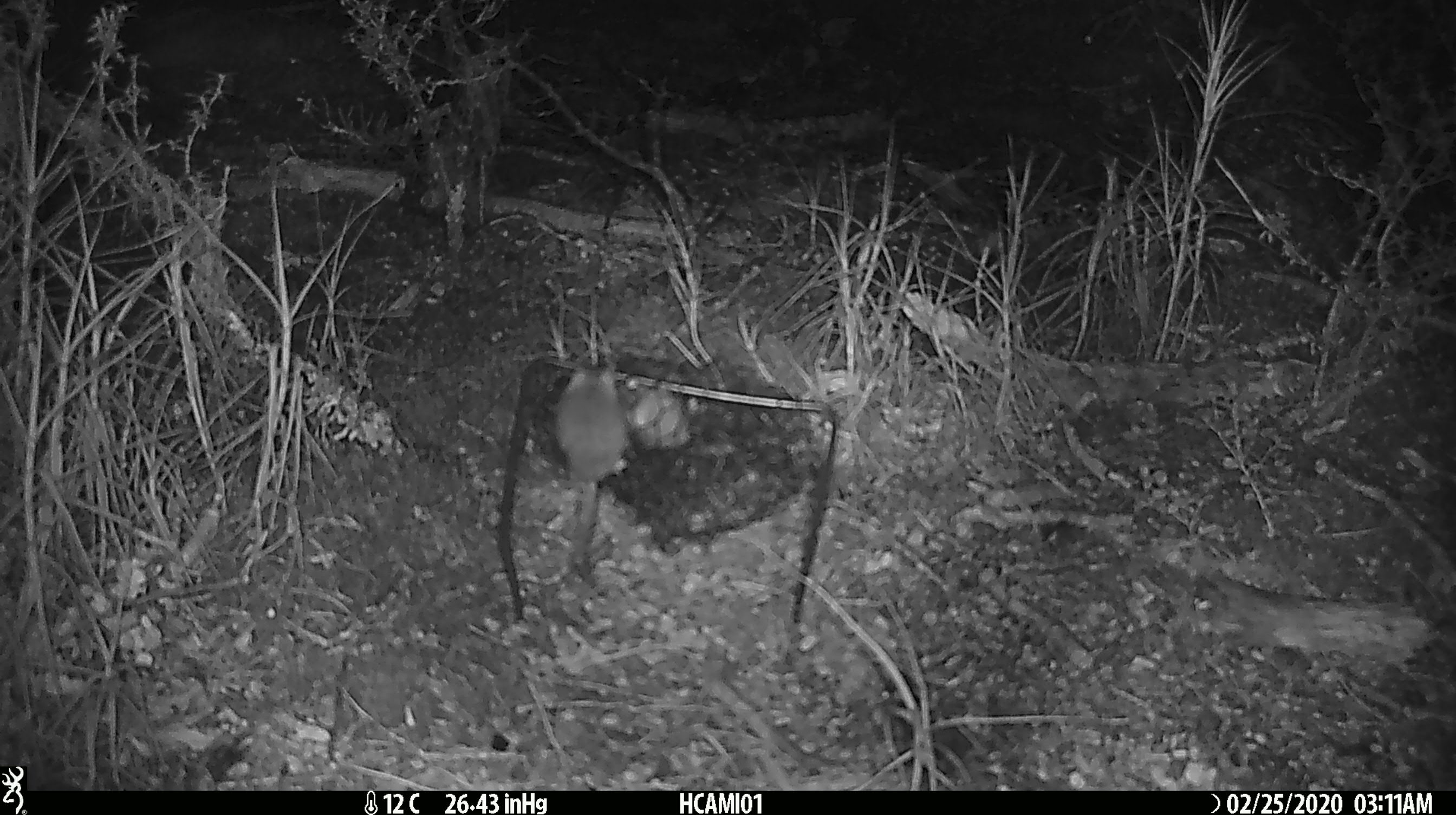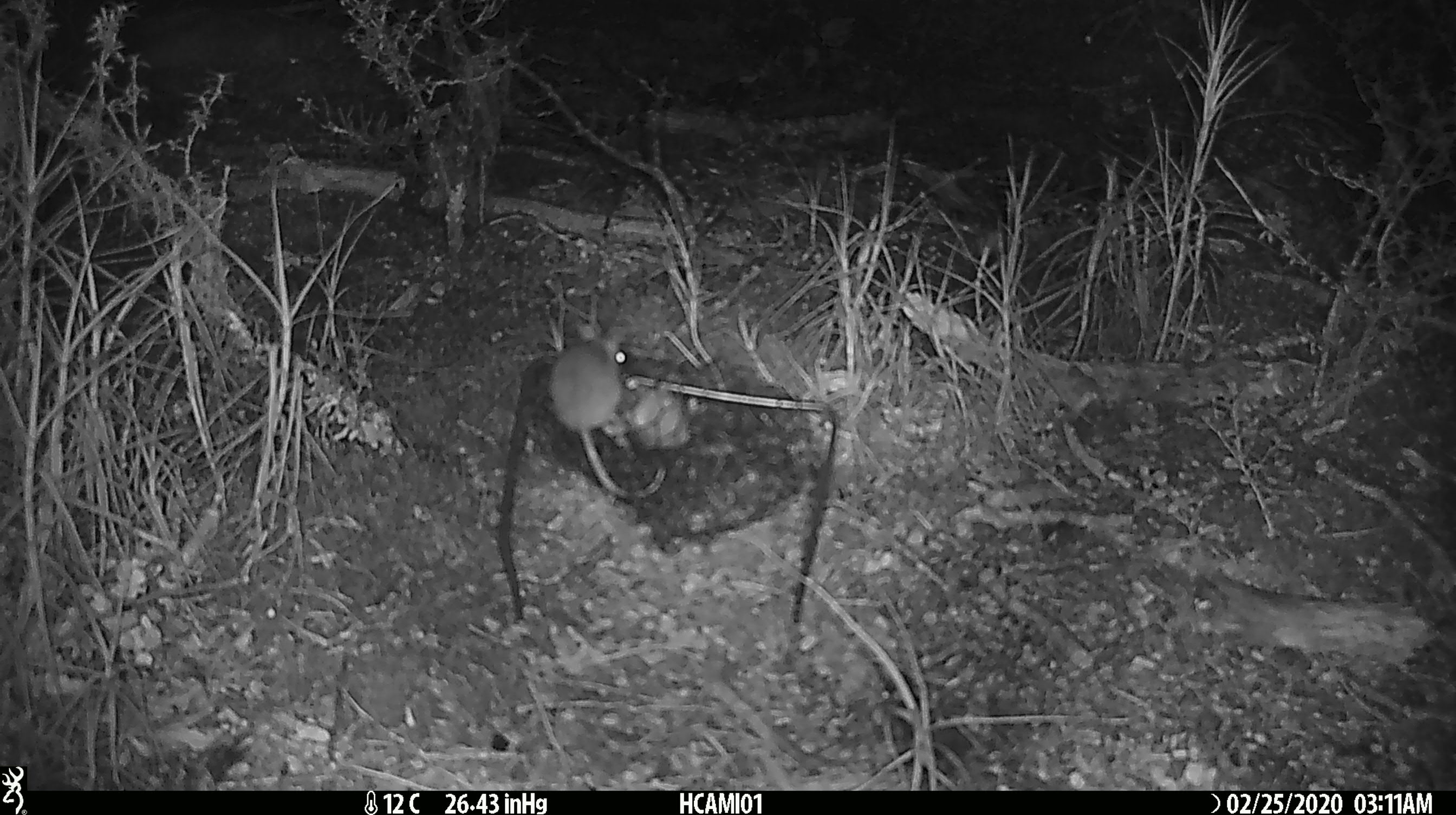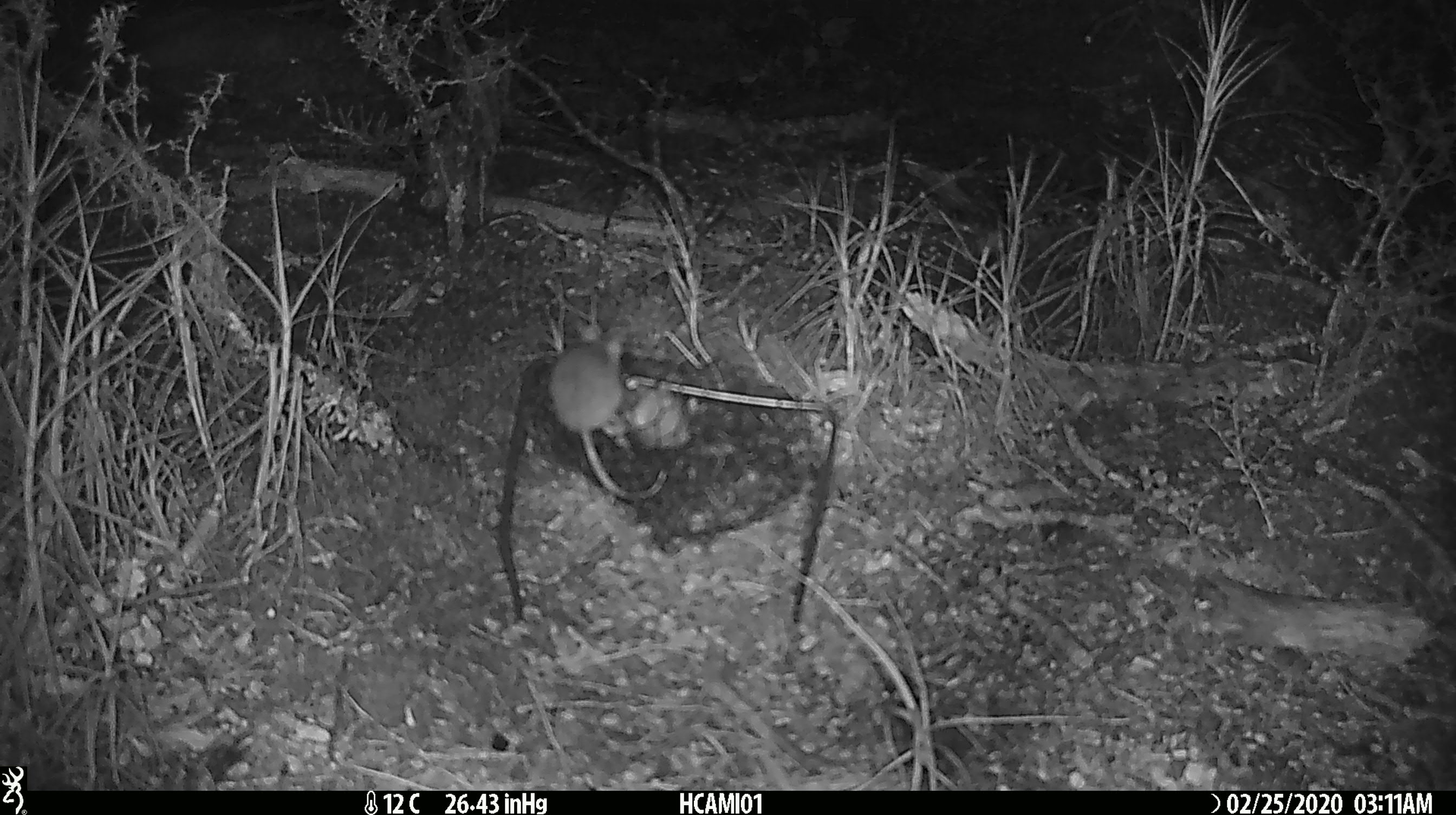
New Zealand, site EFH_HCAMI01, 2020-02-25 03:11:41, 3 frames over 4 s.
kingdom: Animalia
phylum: Chordata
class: Mammalia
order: Rodentia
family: Muridae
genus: Mus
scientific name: Mus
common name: mouse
Mouse (Mus).